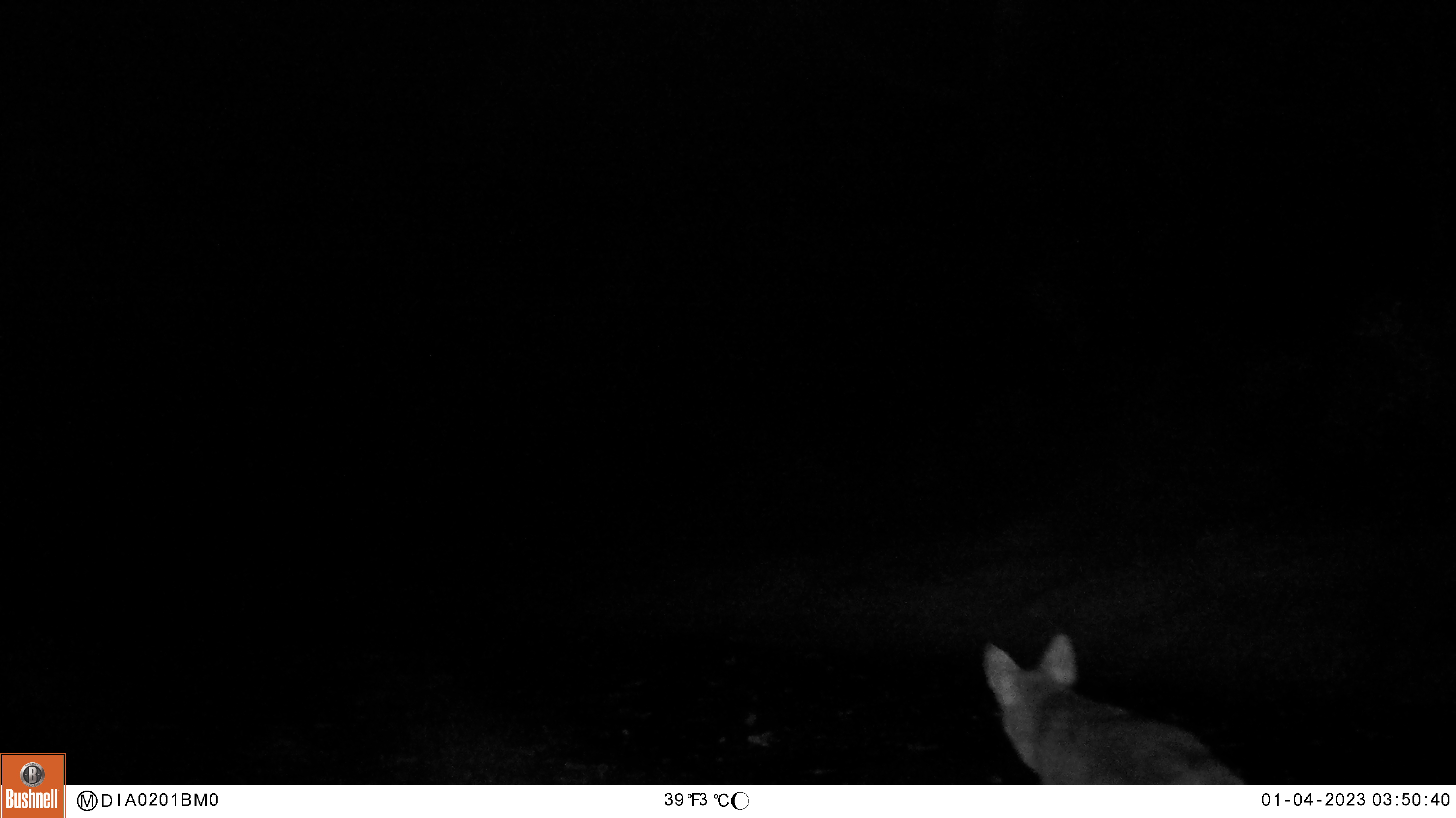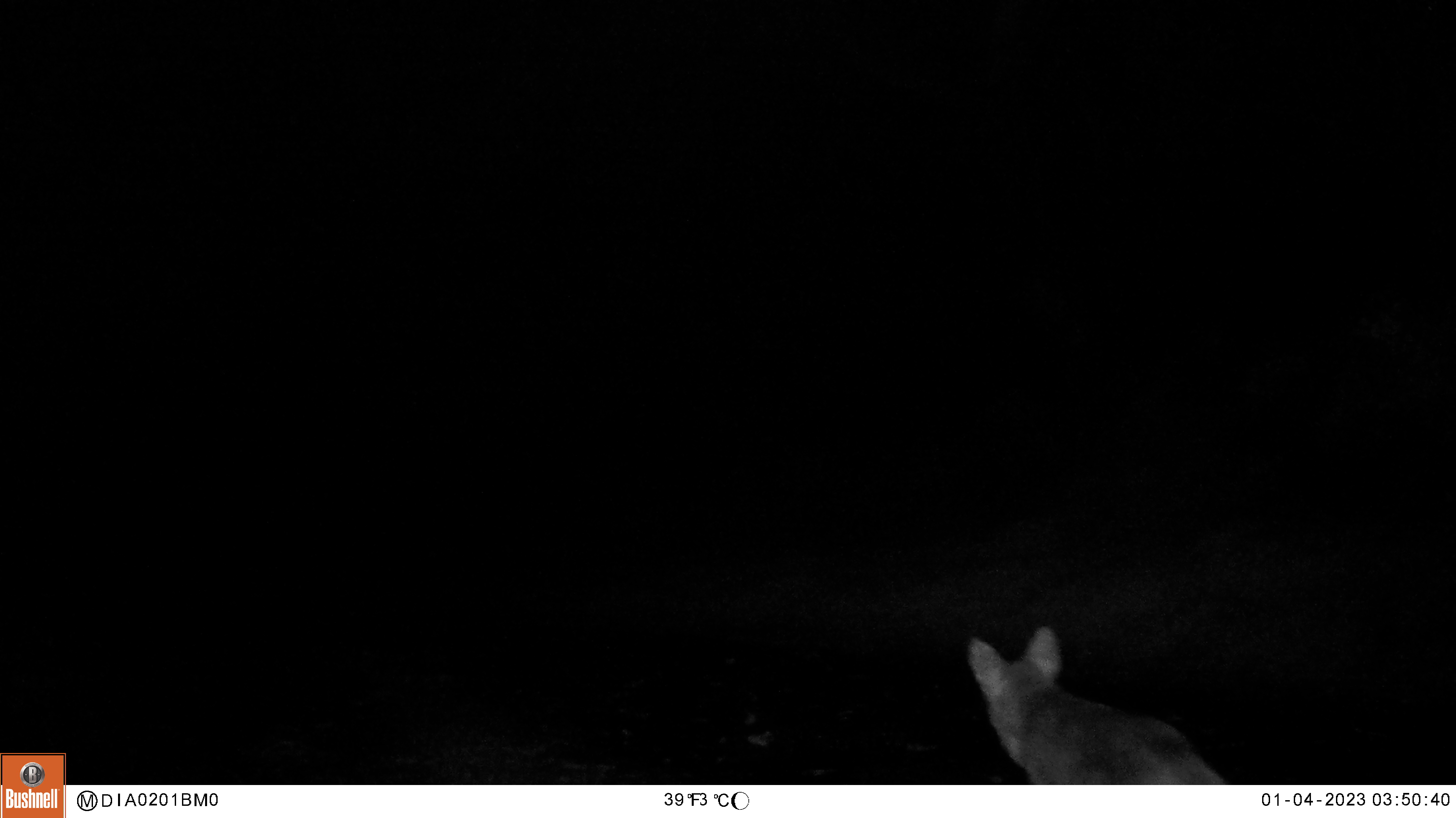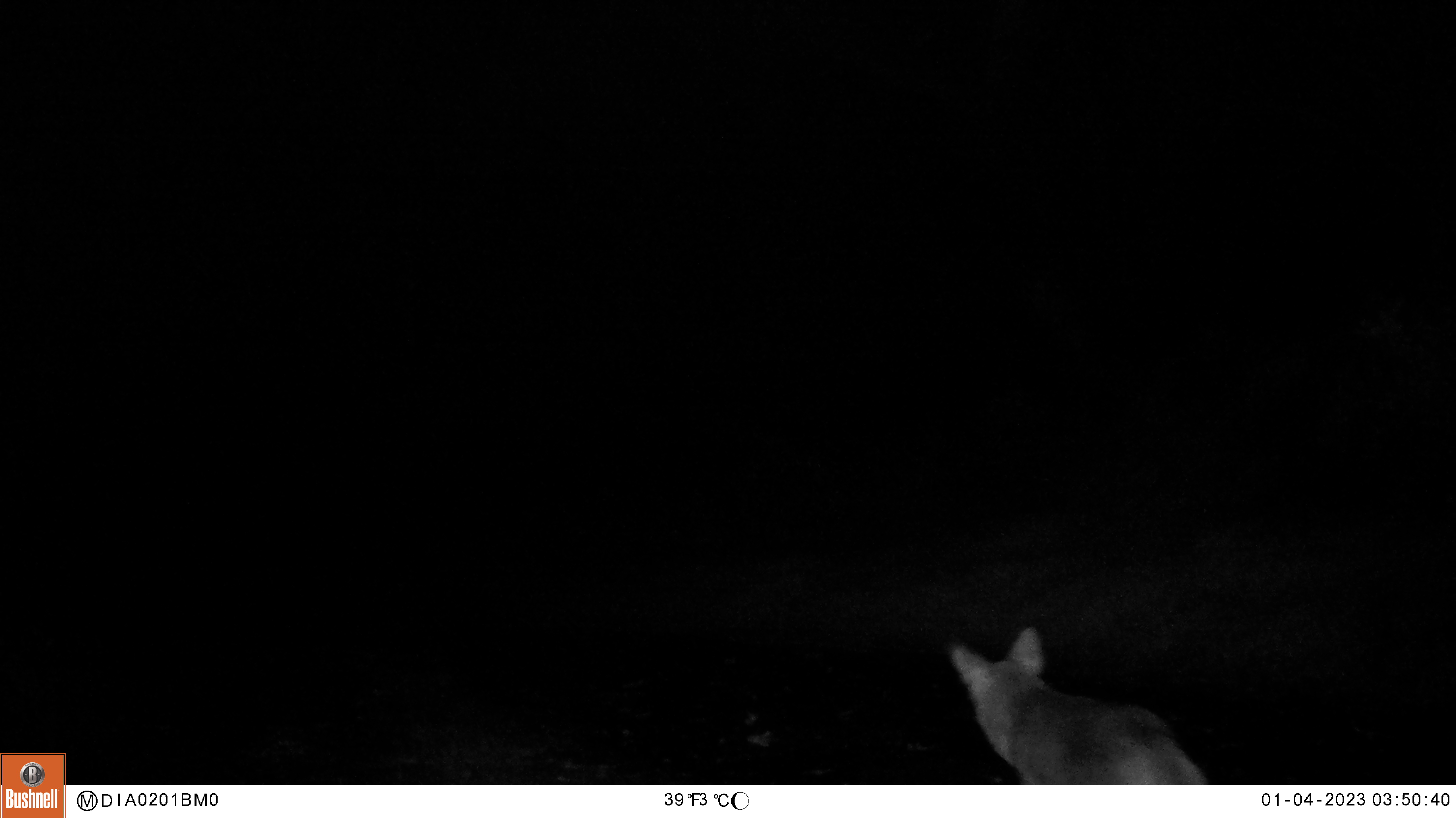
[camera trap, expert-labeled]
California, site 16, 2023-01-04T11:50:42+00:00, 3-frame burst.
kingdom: Animalia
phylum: Chordata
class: Mammalia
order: Carnivora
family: Canidae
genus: Canis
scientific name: Canis latrans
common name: coyote